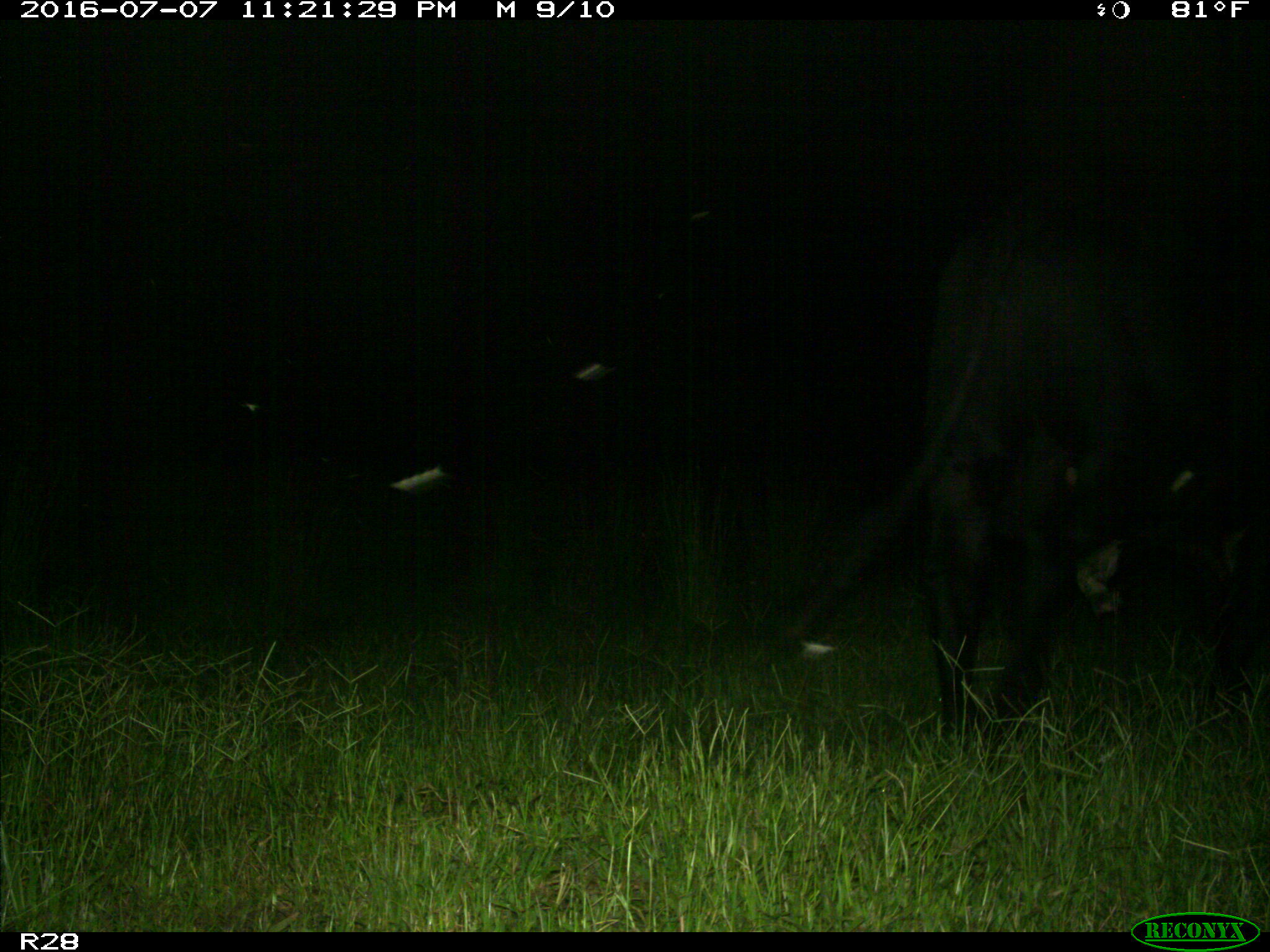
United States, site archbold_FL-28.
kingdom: Animalia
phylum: Chordata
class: Mammalia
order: Artiodactyla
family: Bovidae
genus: Bos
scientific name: Bos taurus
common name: domestic cow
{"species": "Bos taurus (domestic cow)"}